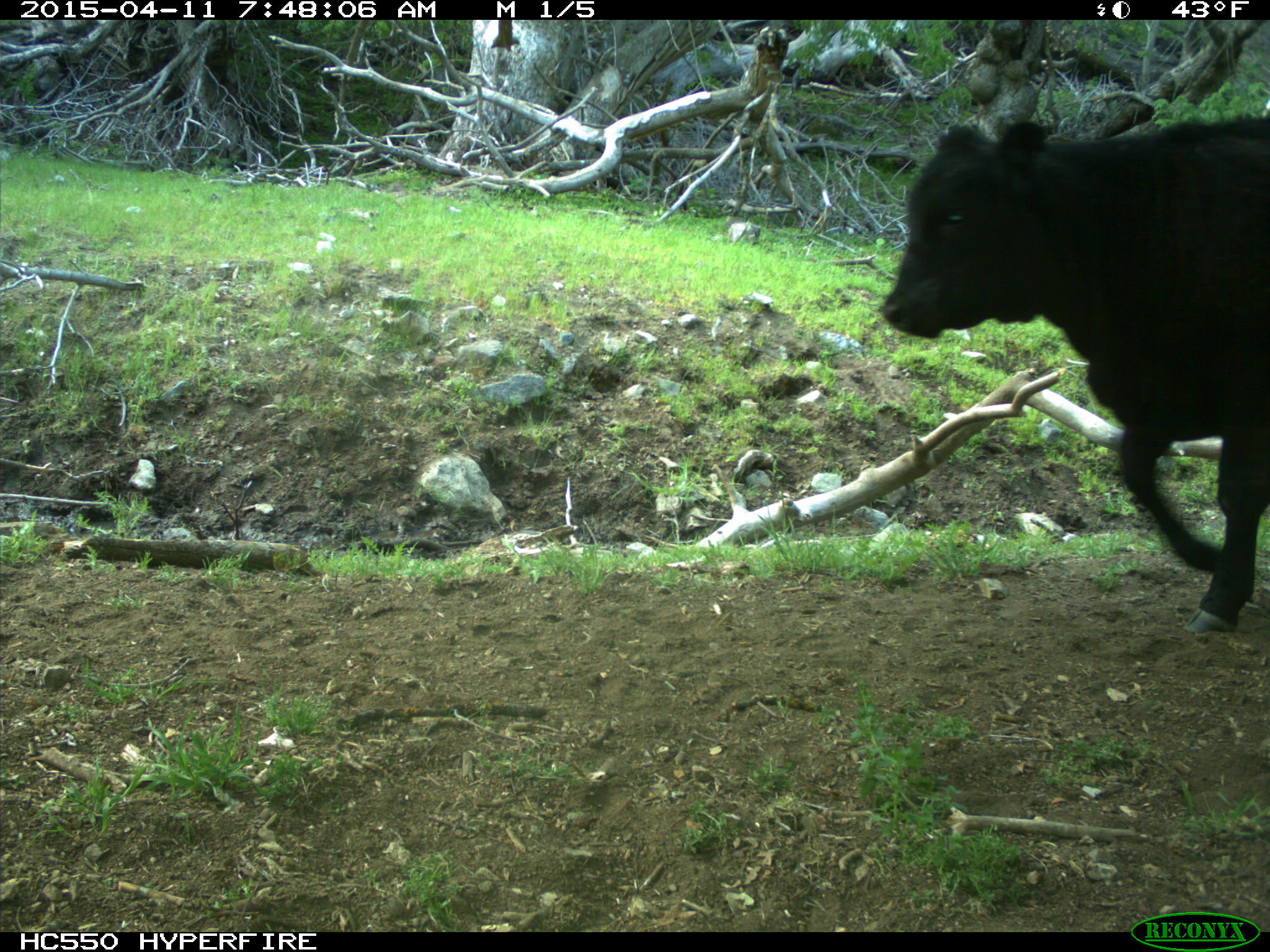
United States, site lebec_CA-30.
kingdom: Animalia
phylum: Chordata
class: Mammalia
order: Artiodactyla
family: Bovidae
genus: Bos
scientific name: Bos taurus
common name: domestic cow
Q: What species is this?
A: Bos taurus (domestic cow).